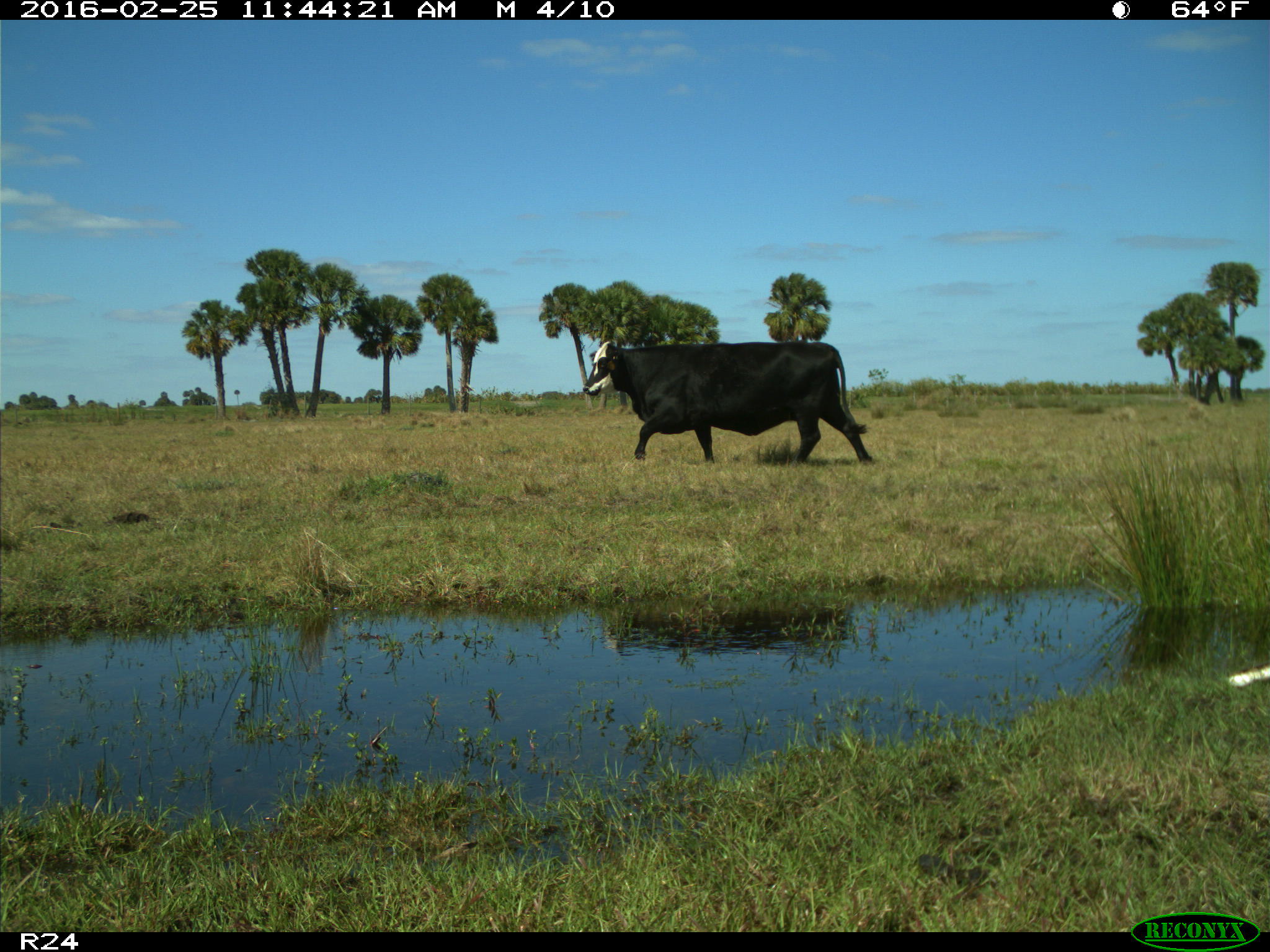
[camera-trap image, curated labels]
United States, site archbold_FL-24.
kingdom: Animalia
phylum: Chordata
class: Mammalia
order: Artiodactyla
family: Bovidae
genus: Bos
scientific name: Bos taurus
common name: domestic cow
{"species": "Bos taurus (domestic cow)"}